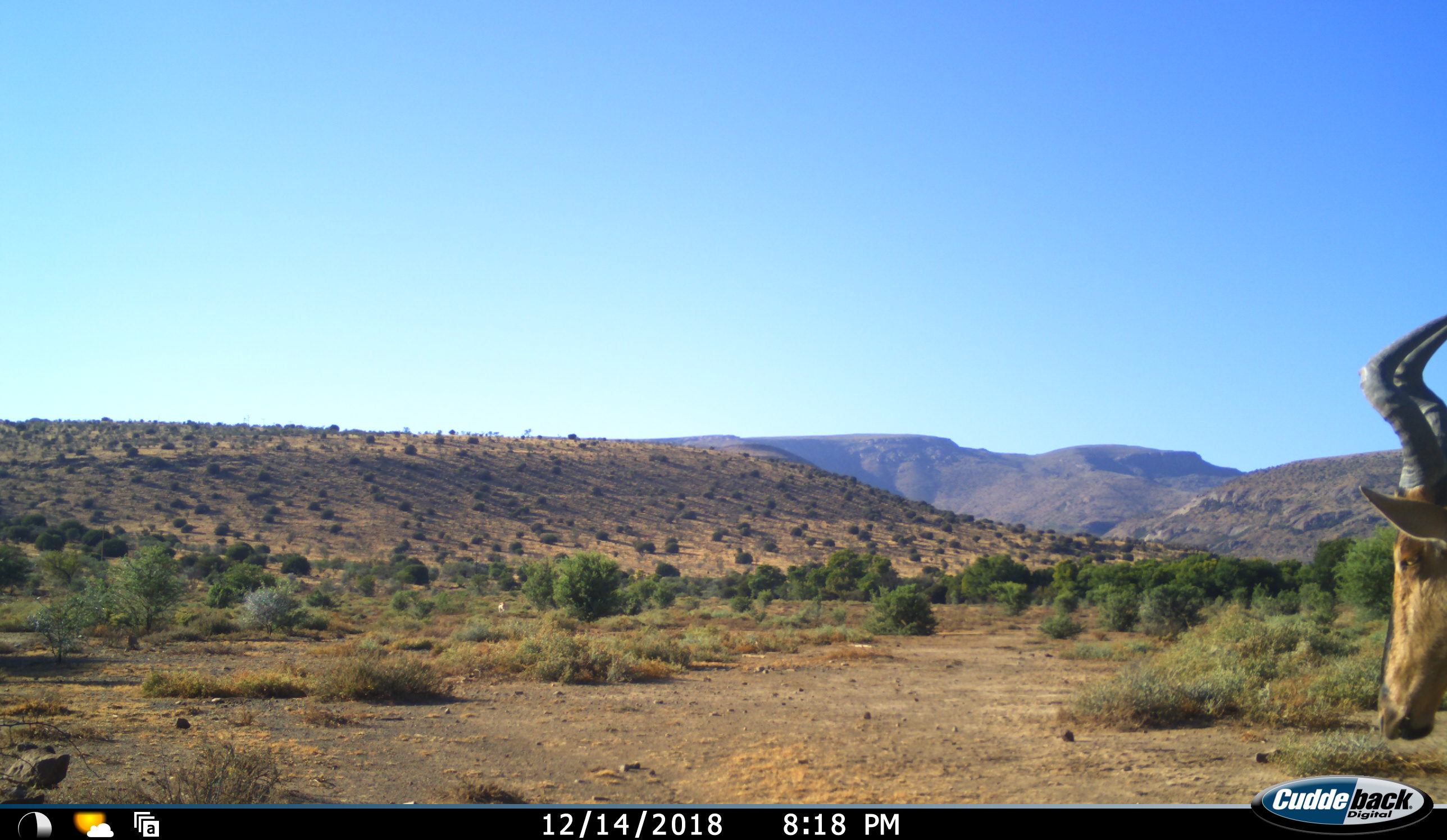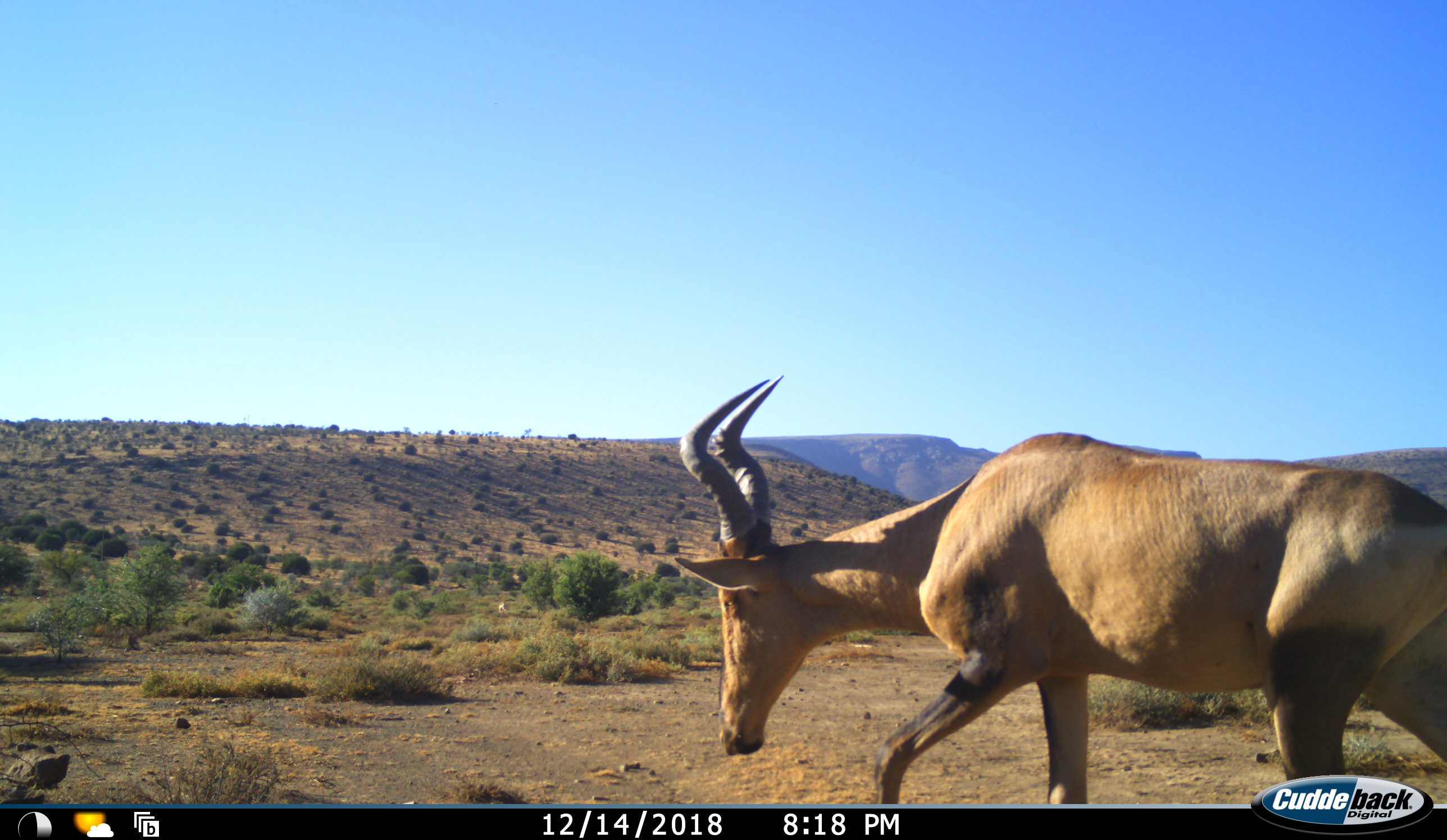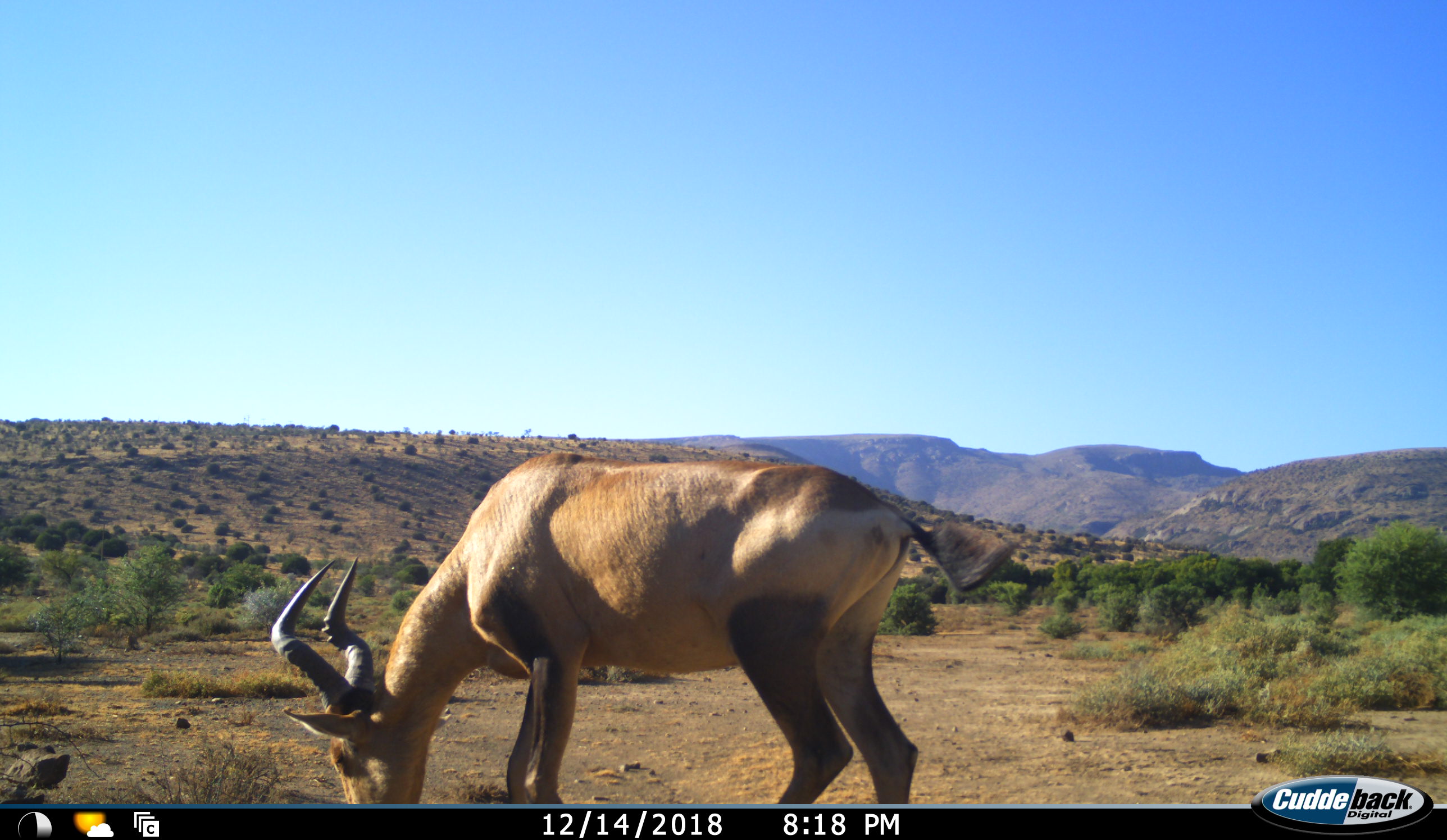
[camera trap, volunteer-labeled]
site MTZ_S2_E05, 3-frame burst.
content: unidentified animal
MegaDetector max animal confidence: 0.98